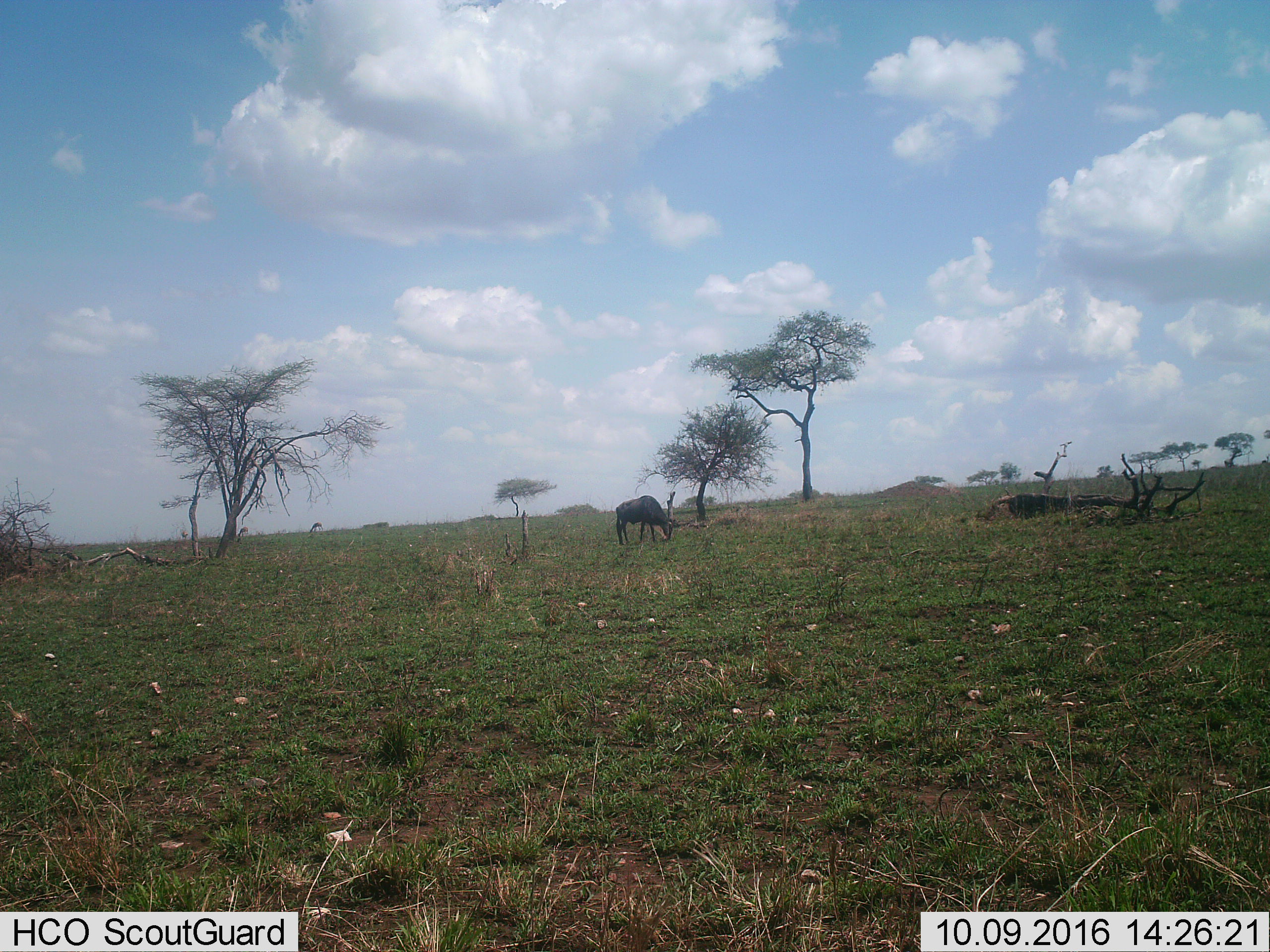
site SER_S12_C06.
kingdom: Animalia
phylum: Chordata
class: Mammalia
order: Artiodactyla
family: Bovidae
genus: Connochaetes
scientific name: Connochaetes taurinus taurinus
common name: blue wildebeest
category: wildebeestblue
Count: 1.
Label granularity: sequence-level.